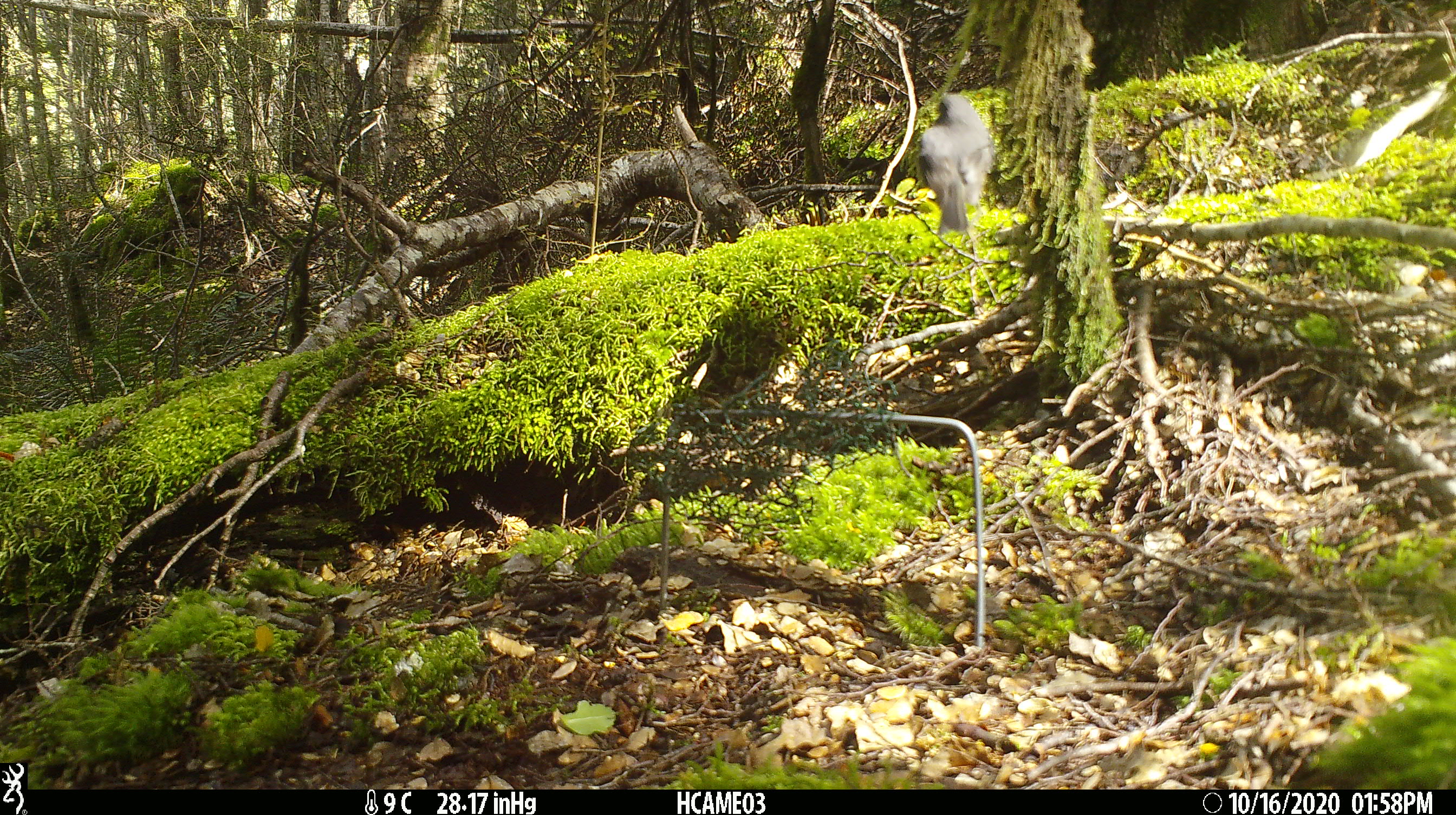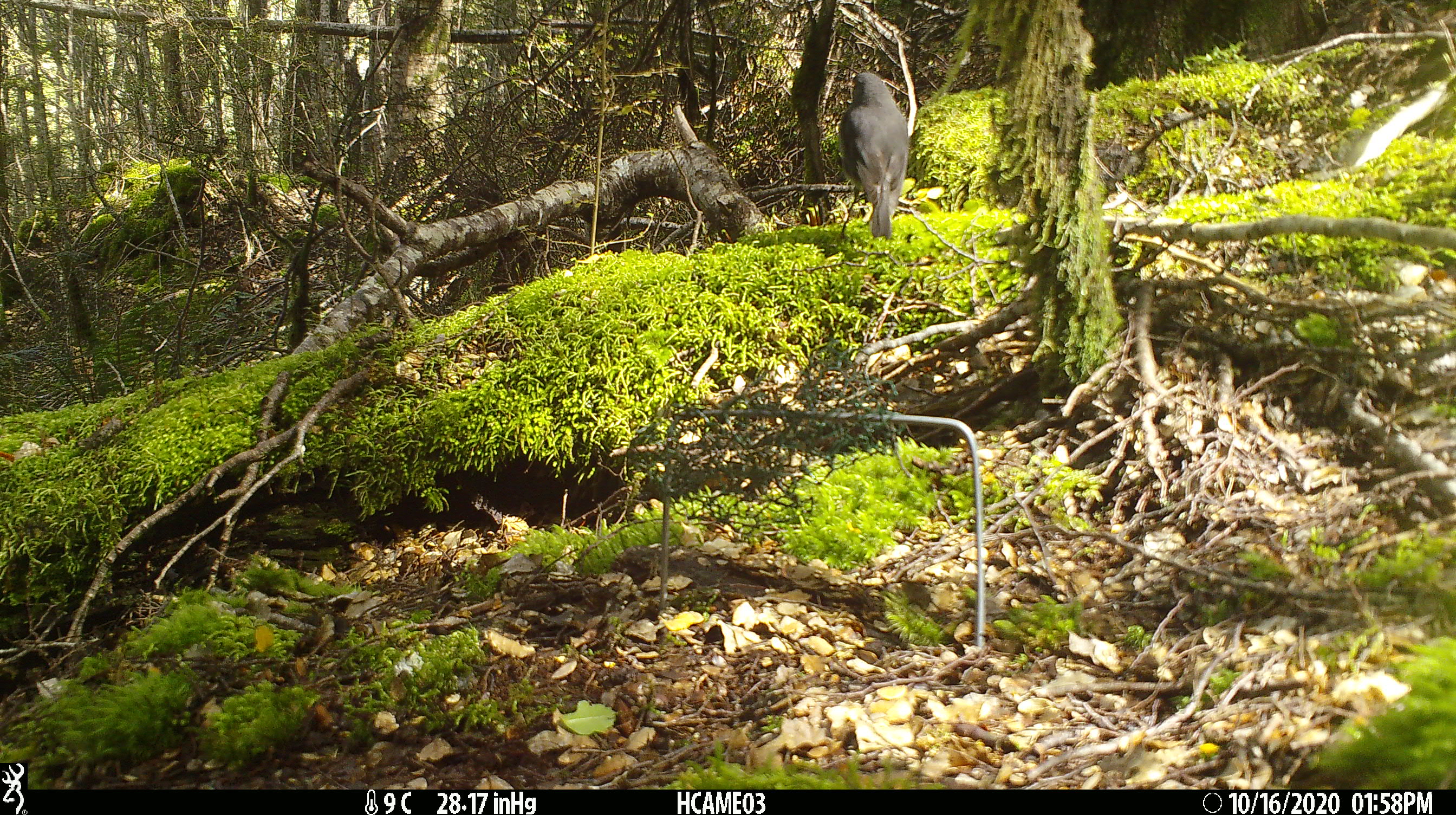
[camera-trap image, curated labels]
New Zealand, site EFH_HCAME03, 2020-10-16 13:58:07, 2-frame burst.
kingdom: Animalia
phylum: Chordata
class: Aves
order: Passeriformes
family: Petroicidae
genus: Petroica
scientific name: Petroica australis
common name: new zealand robin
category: robin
Robin (new zealand robin) (Petroica australis).